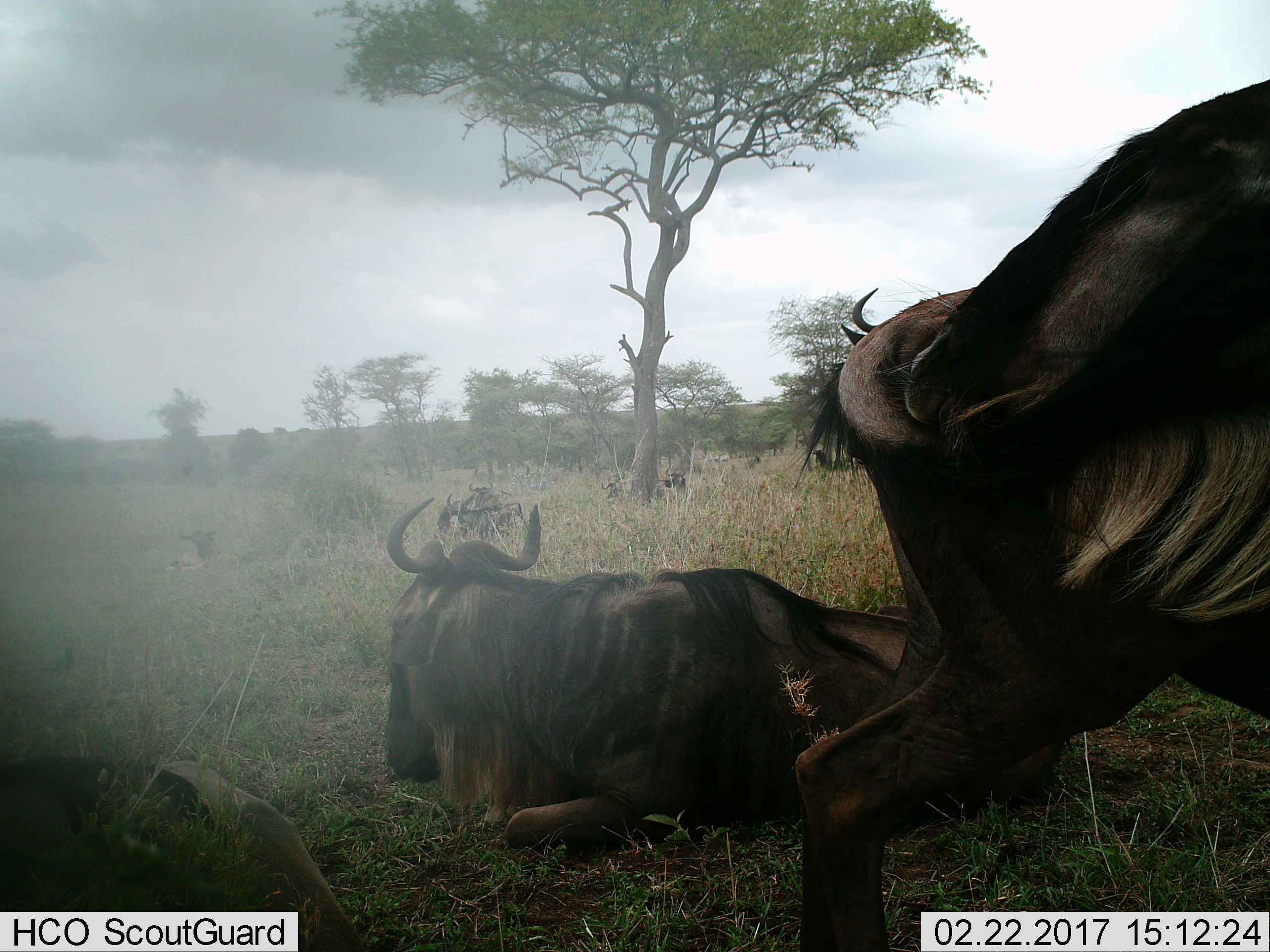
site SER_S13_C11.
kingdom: Animalia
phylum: Chordata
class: Mammalia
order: Artiodactyla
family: Bovidae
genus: Connochaetes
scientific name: Connochaetes taurinus taurinus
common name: blue wildebeest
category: wildebeestblue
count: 8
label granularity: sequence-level